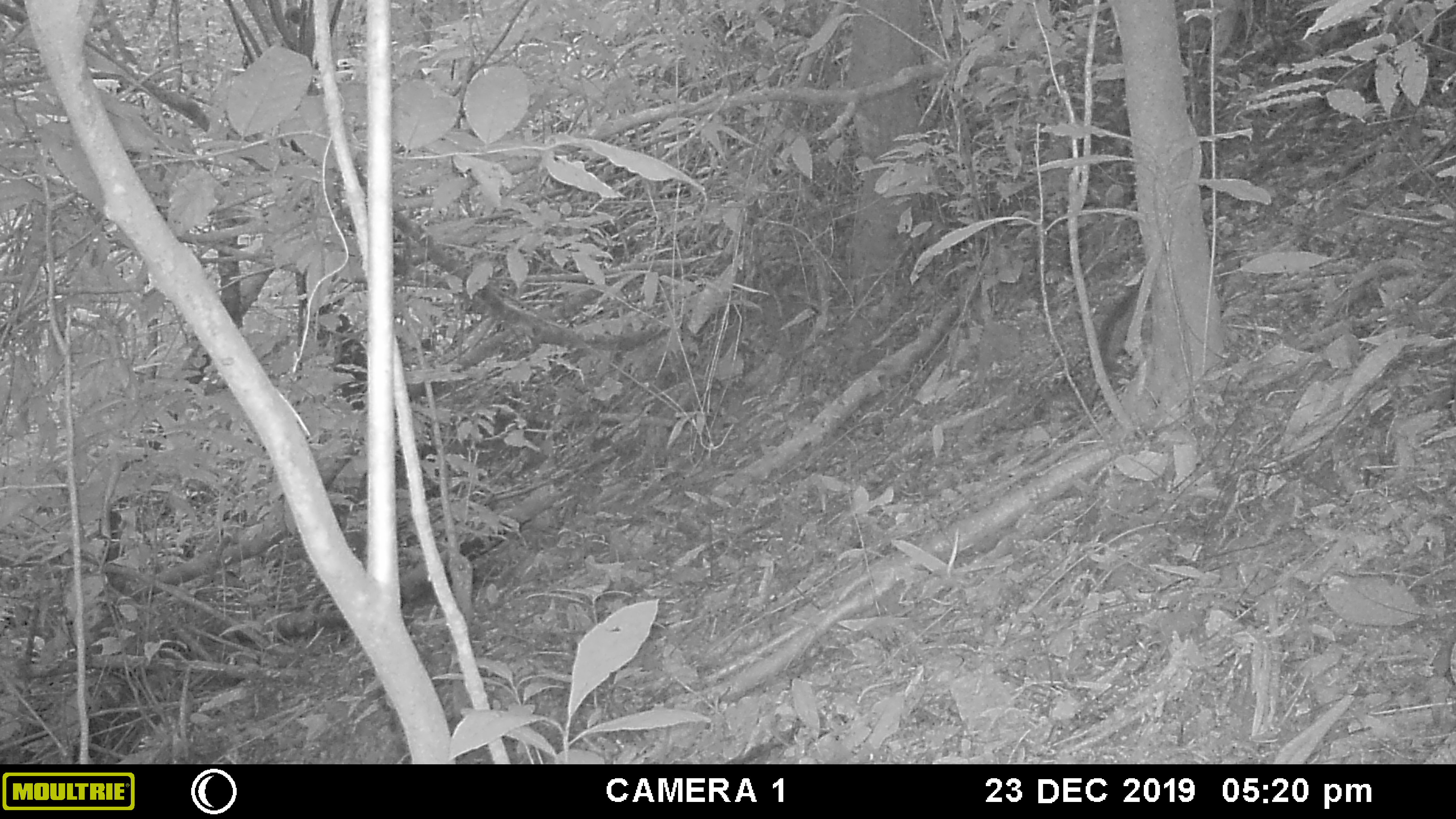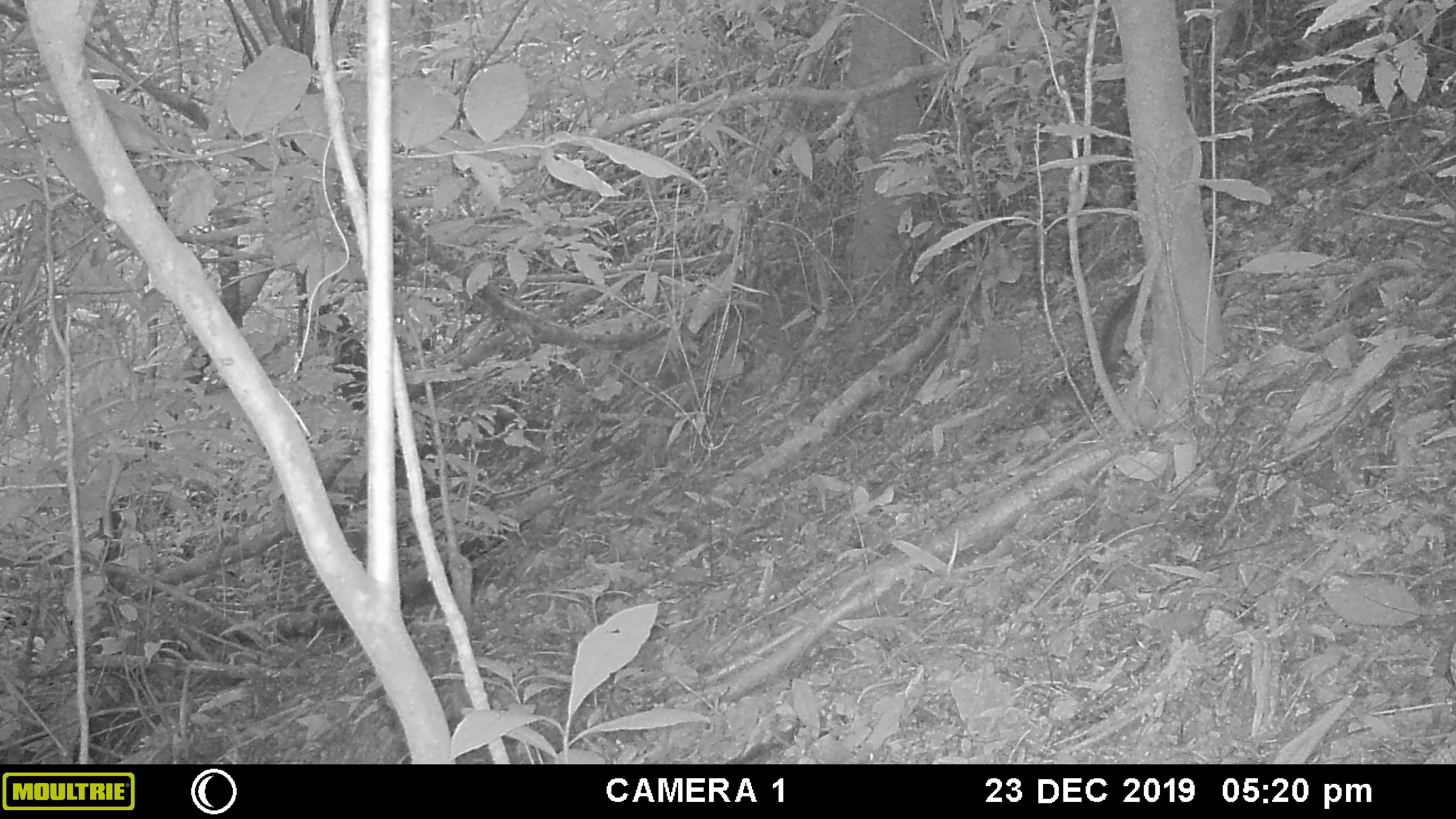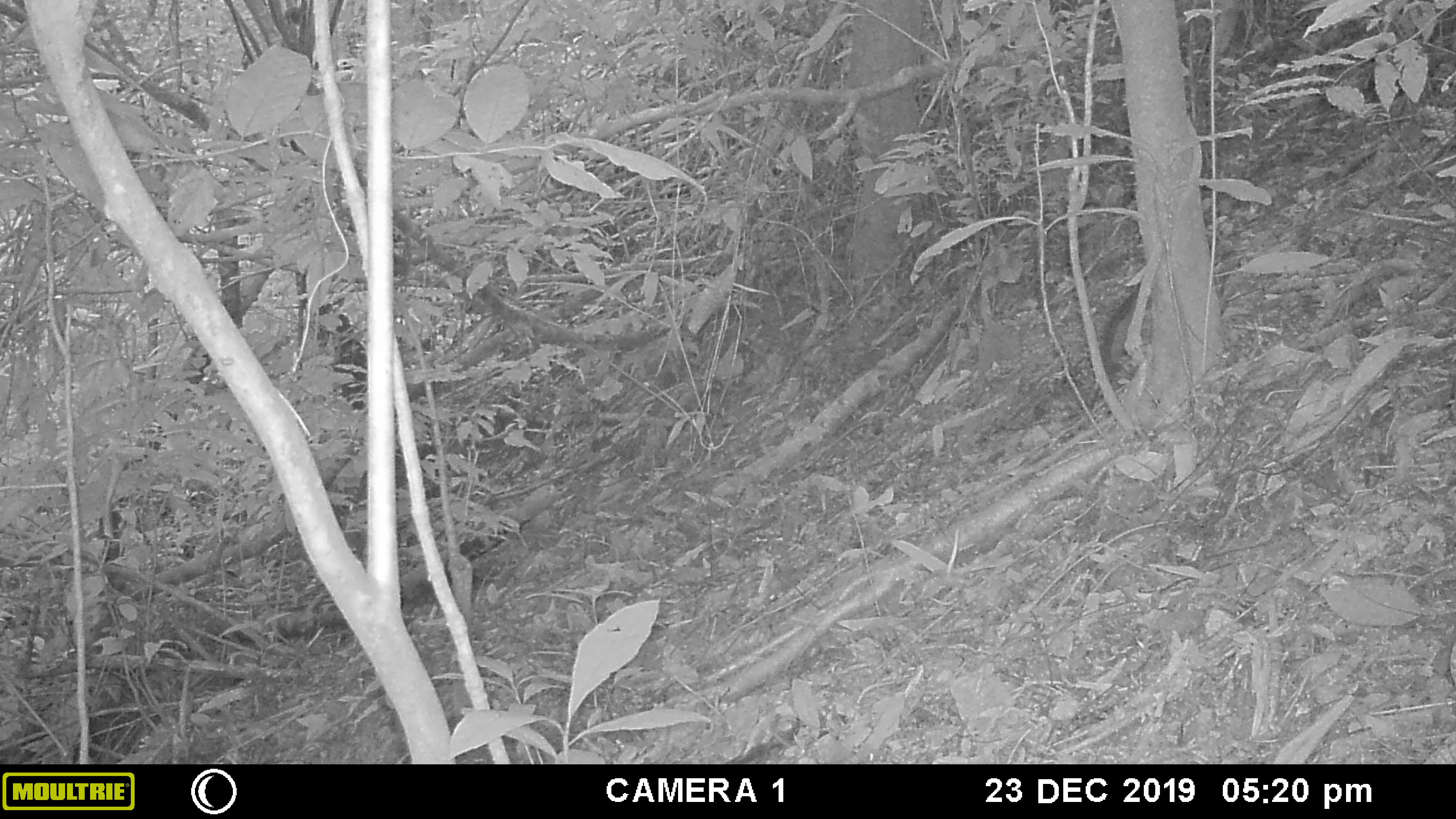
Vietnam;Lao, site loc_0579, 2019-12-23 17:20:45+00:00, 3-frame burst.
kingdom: Animalia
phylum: Chordata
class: Mammalia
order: Rodentia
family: Sciuridae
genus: Dremomys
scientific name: Dremomys rufigenis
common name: red-cheeked squirrel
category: red cheeked squirrel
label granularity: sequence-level